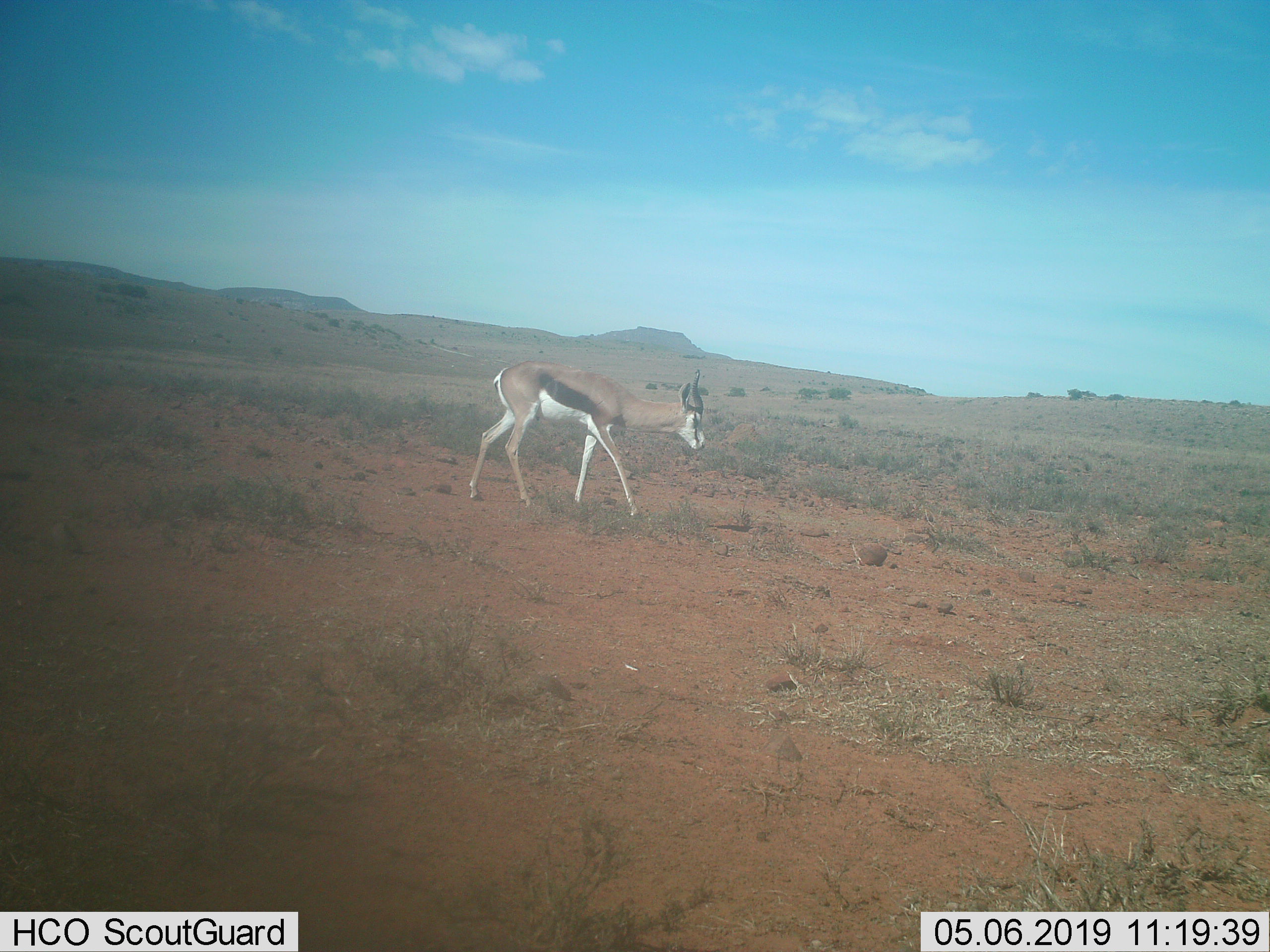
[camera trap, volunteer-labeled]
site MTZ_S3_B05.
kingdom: Animalia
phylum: Chordata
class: Mammalia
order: Artiodactyla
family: Bovidae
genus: Antidorcas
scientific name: Antidorcas marsupialis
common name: springbok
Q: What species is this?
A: Springbok (Antidorcas marsupialis).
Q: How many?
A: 1.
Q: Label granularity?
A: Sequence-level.